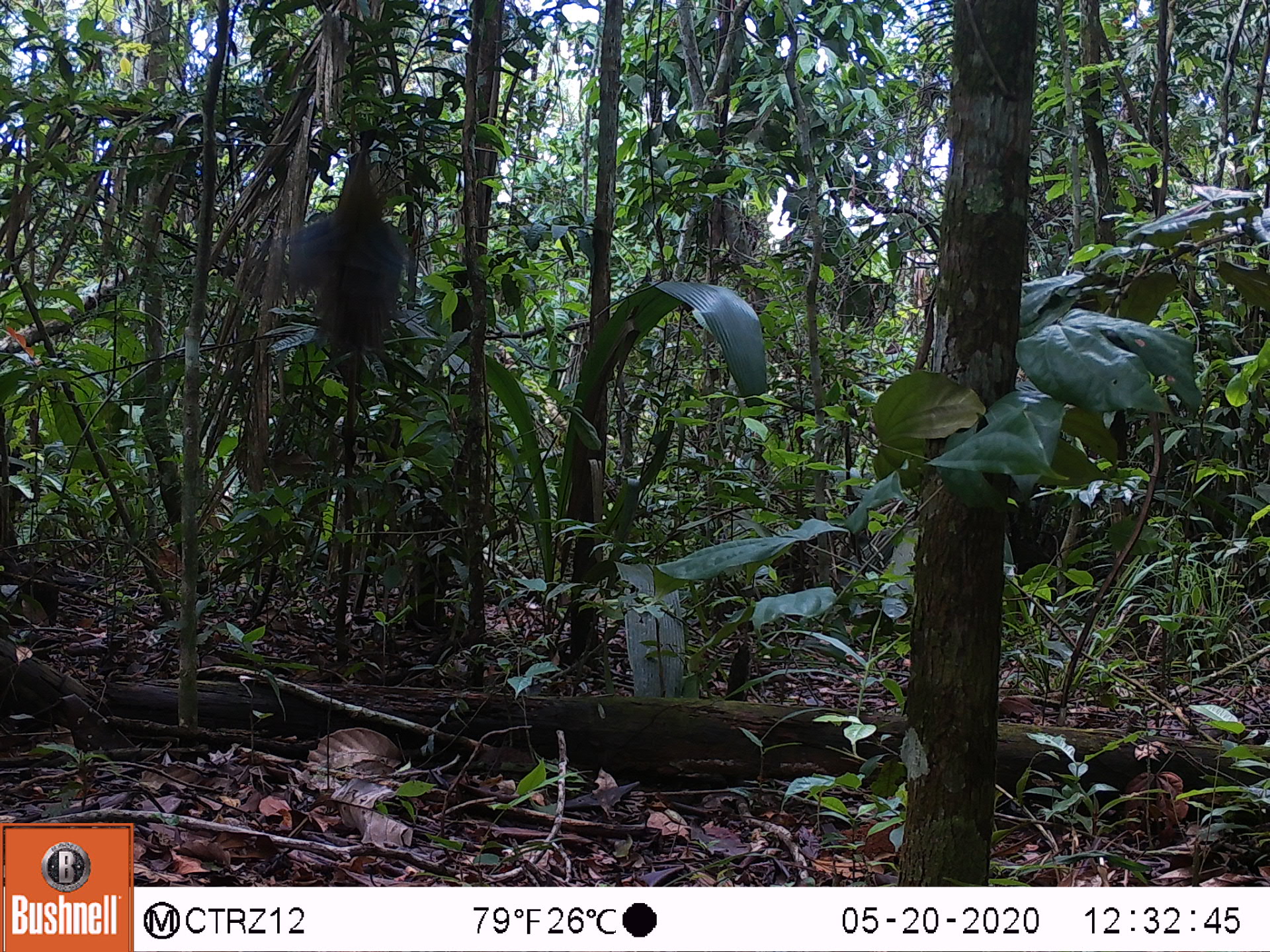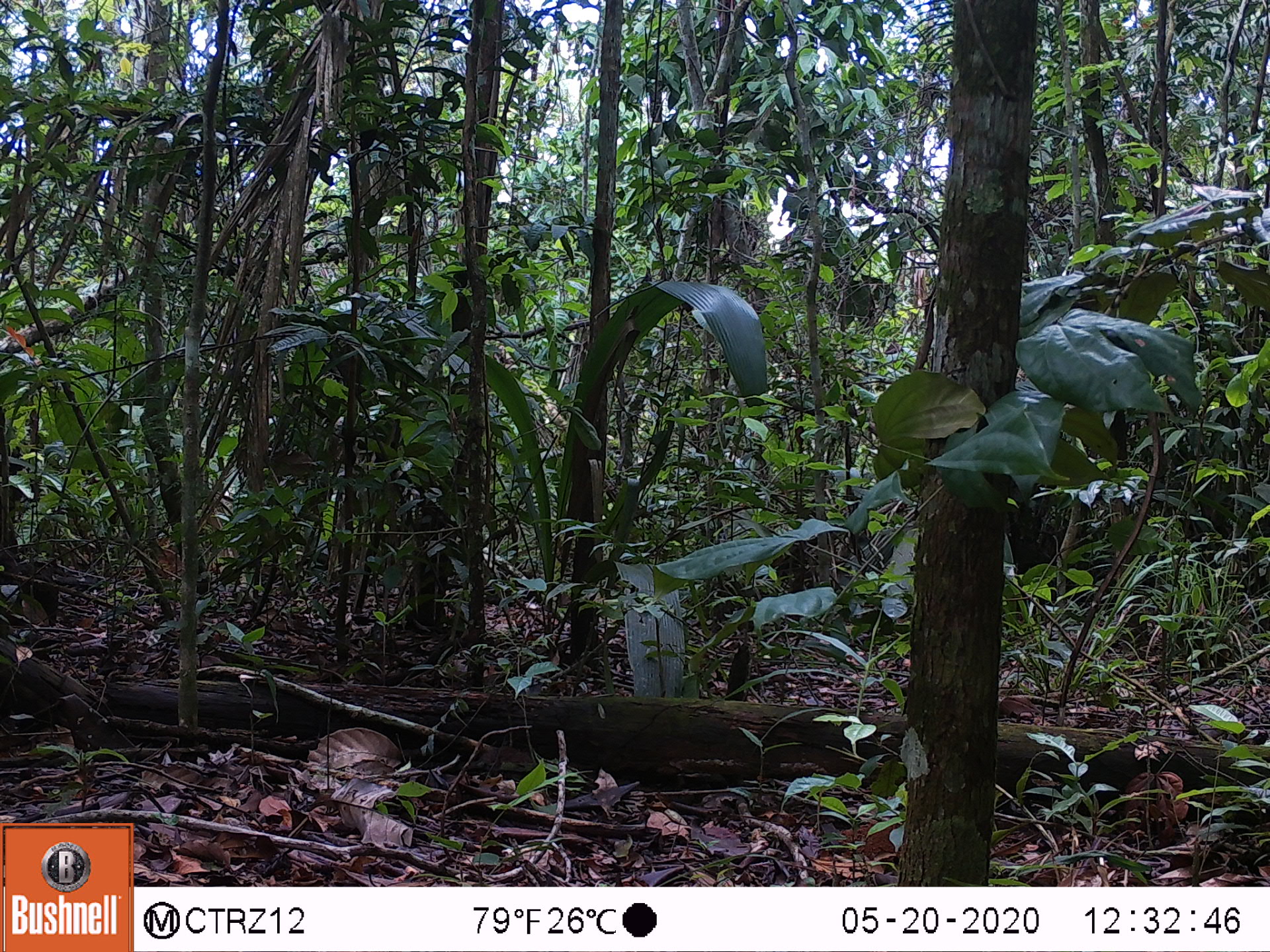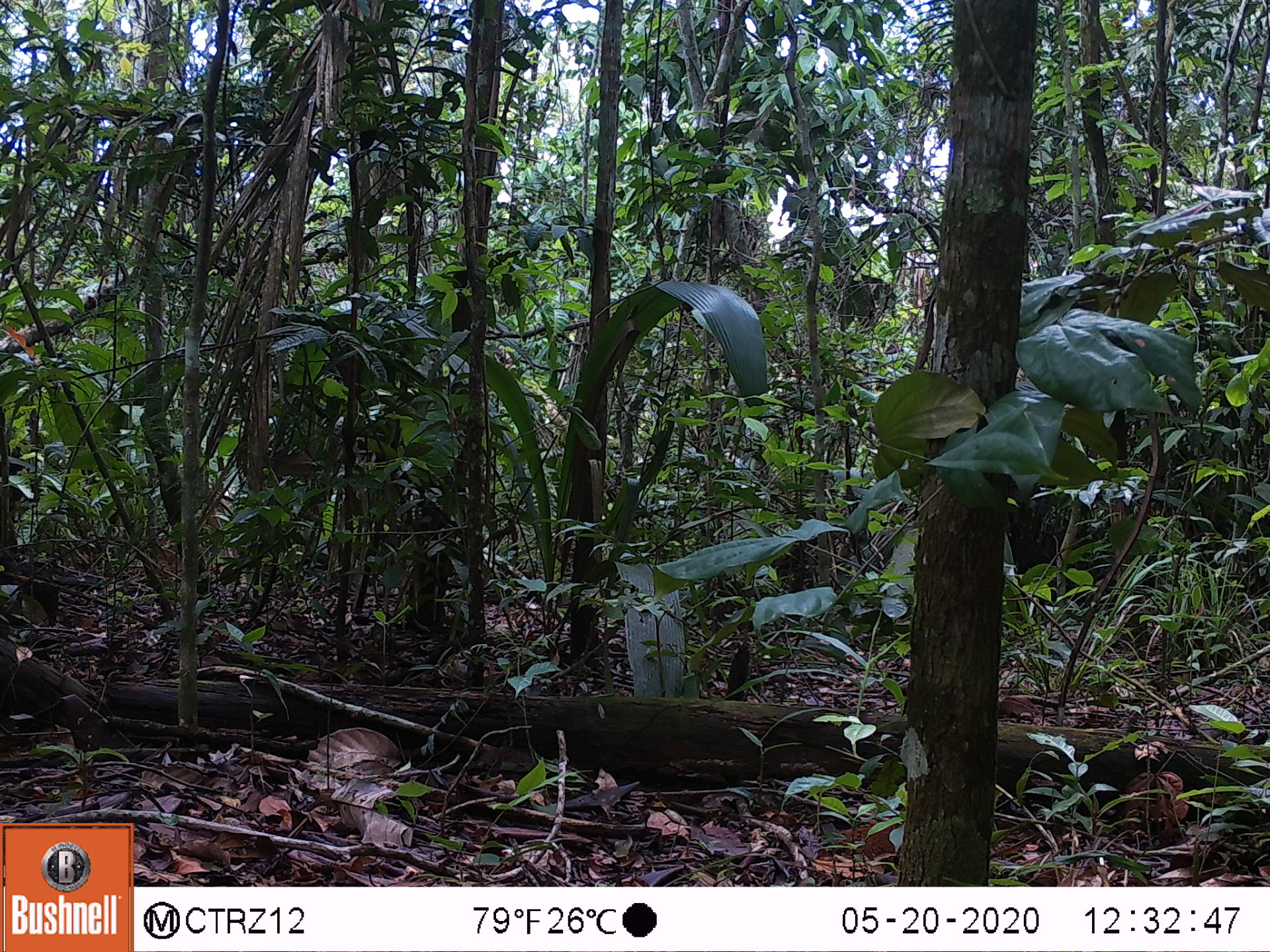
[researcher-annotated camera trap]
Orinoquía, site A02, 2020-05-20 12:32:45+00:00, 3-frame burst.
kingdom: Animalia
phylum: Chordata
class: Aves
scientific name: Aves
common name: bird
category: unknown bird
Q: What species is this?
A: Unknown bird (bird) (Aves).